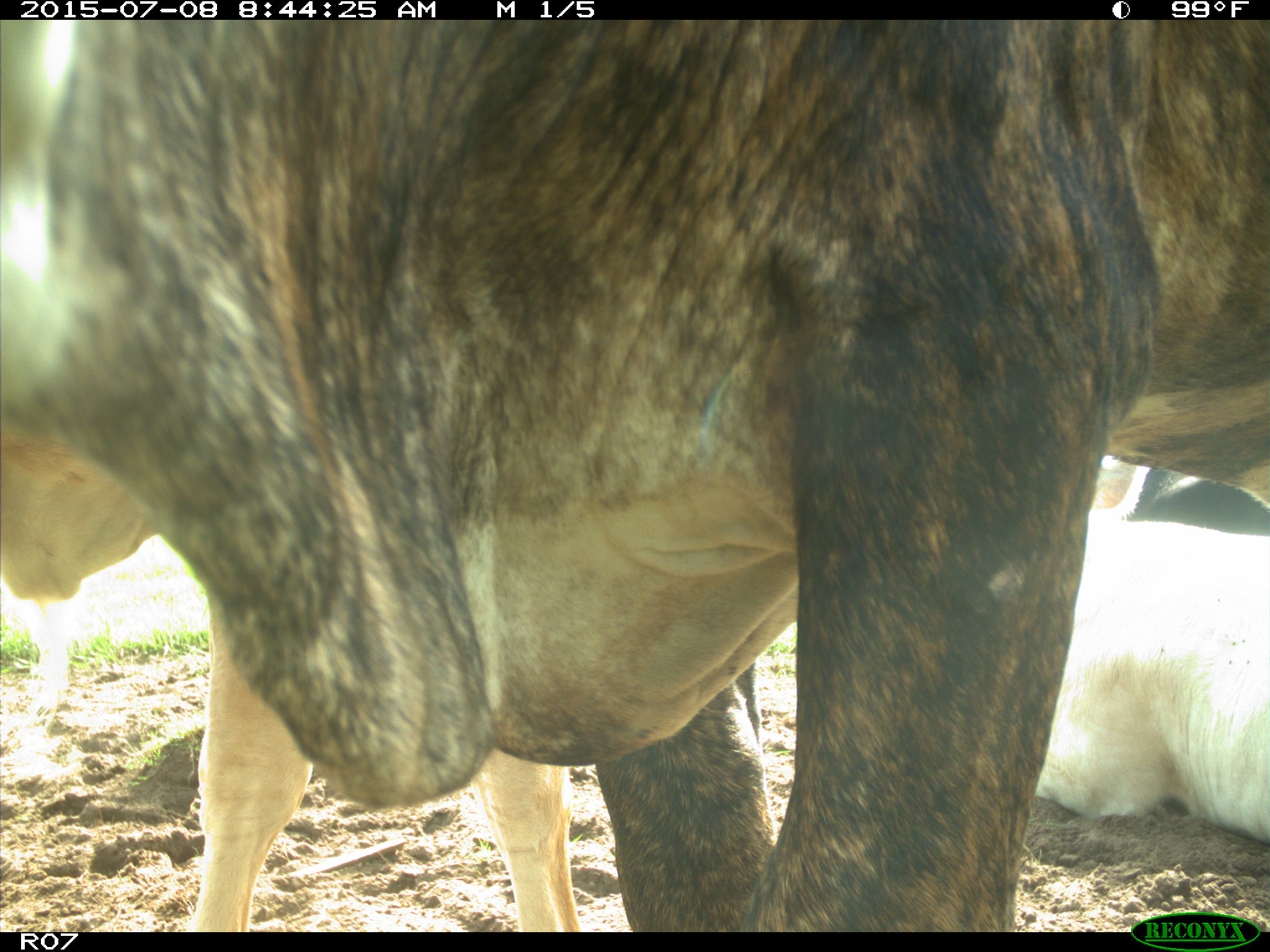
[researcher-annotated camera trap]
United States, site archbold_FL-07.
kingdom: Animalia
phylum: Chordata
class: Mammalia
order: Artiodactyla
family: Bovidae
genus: Bos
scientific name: Bos taurus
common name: domestic cow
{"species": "Bos taurus (domestic cow)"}